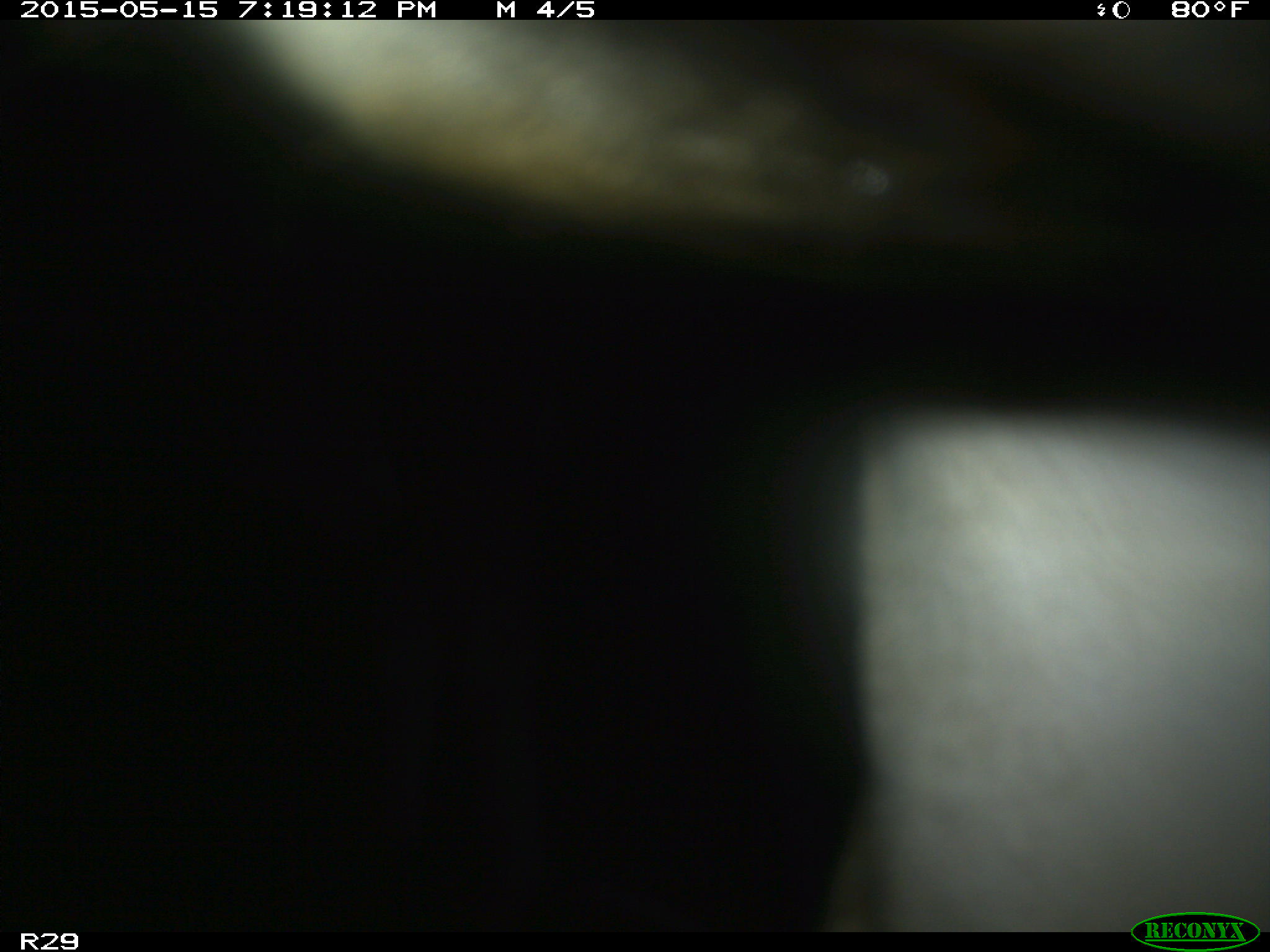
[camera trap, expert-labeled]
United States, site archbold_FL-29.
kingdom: Animalia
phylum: Chordata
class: Mammalia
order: Artiodactyla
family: Bovidae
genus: Bos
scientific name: Bos taurus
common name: domestic cow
Bos taurus (domestic cow).